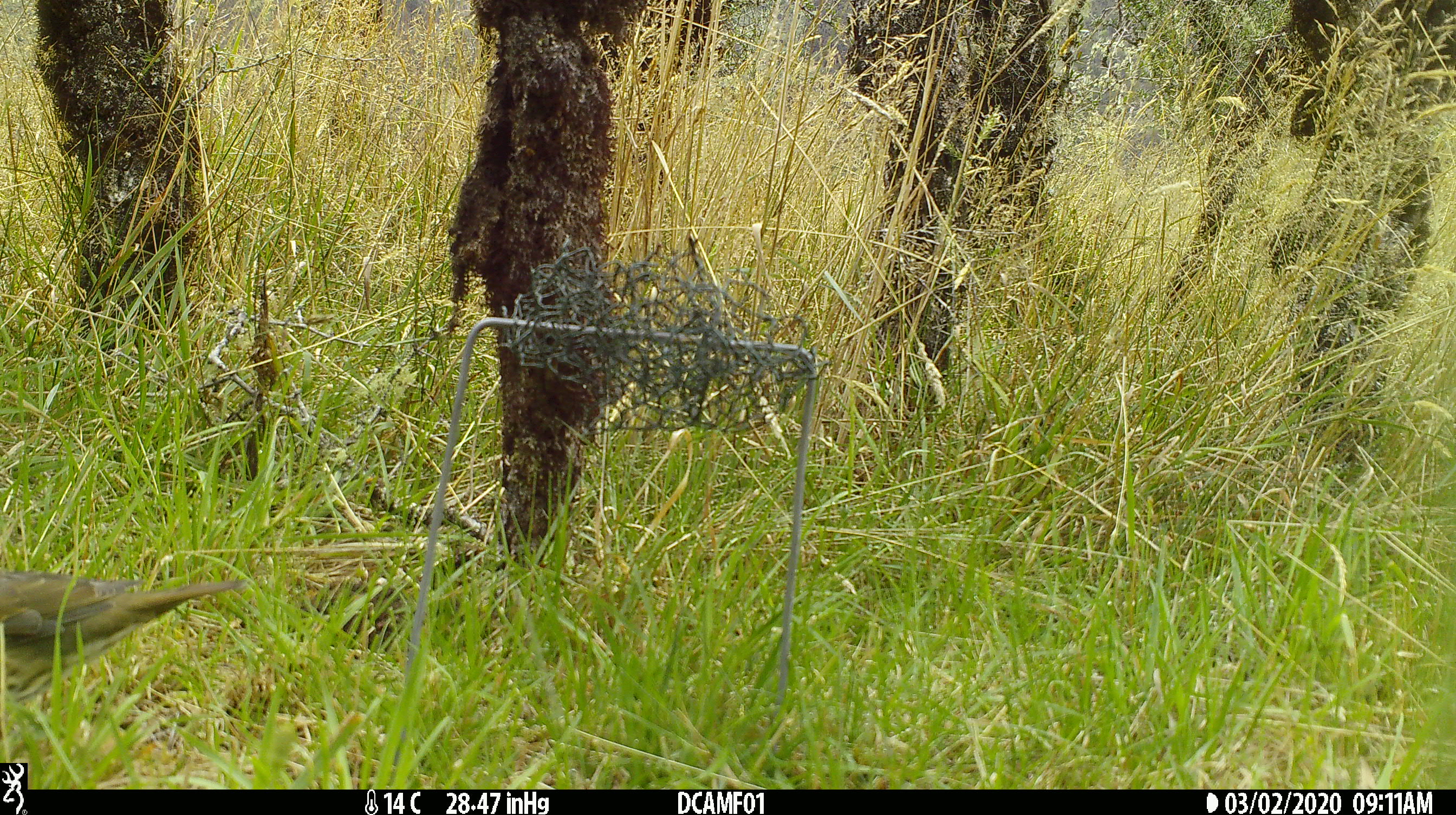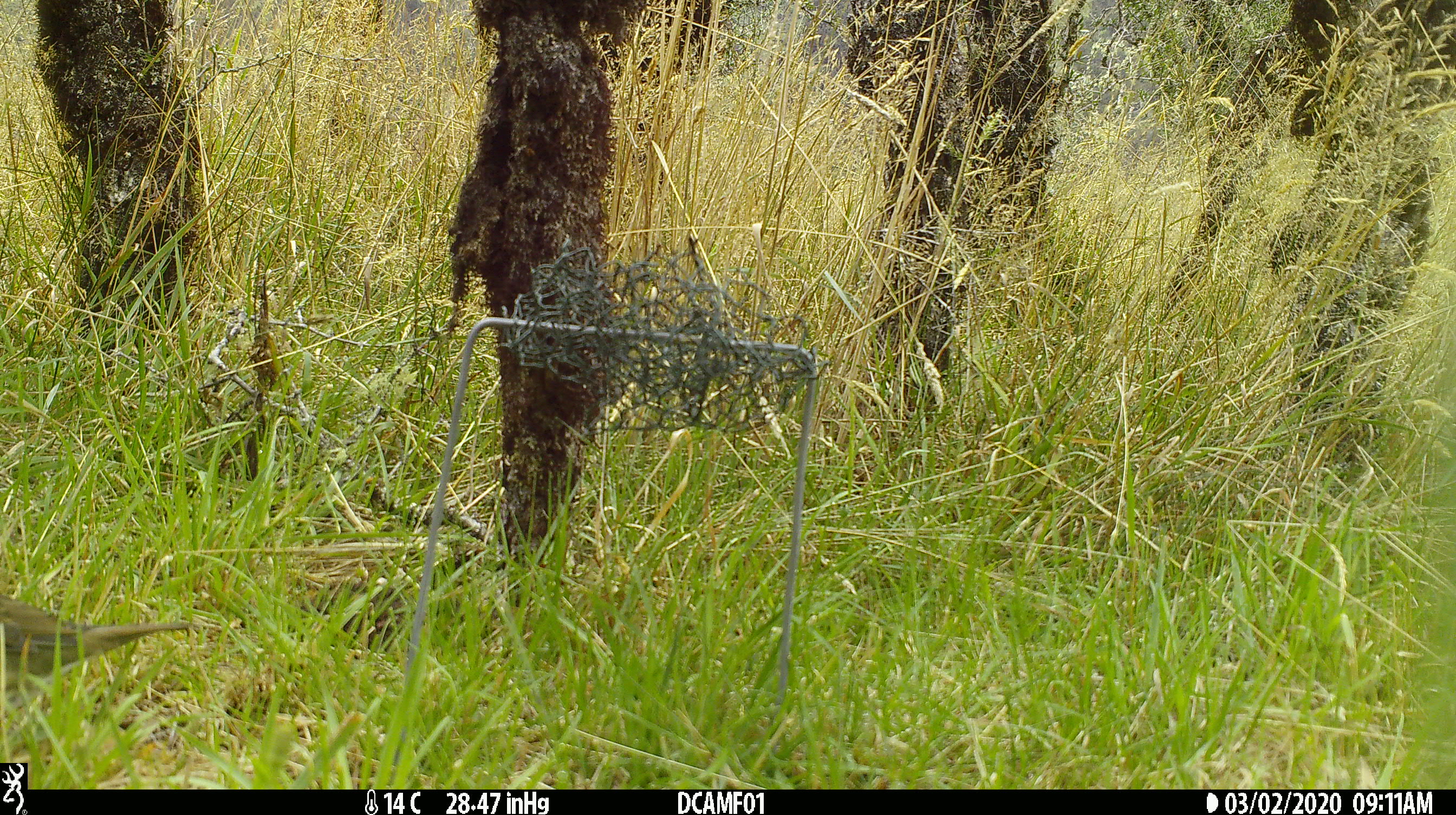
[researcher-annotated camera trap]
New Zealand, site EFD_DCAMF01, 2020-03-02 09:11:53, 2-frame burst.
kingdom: Animalia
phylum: Chordata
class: Aves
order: Passeriformes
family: Turdidae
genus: Turdus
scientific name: Turdus philomelos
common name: song thrush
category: thrush